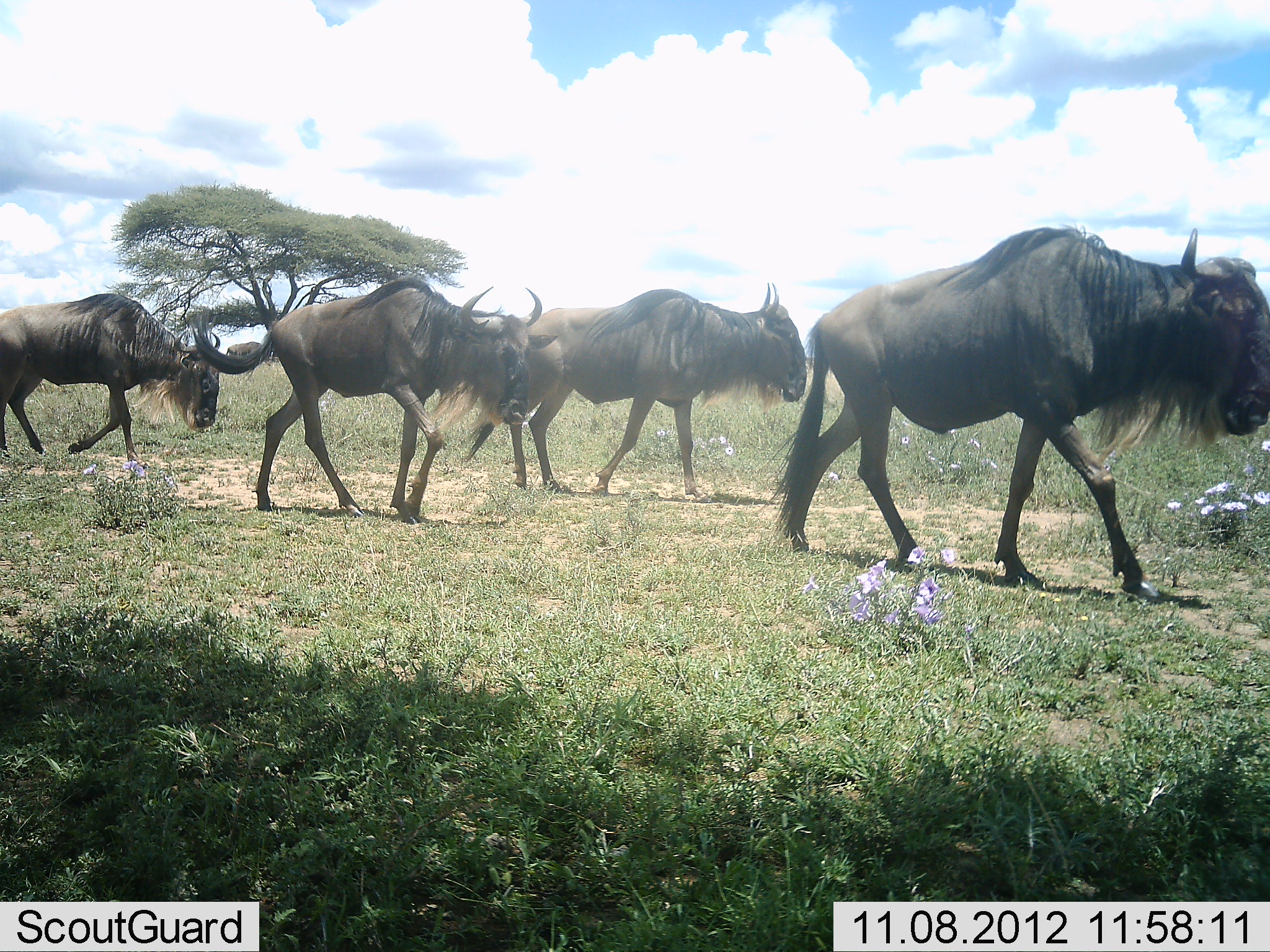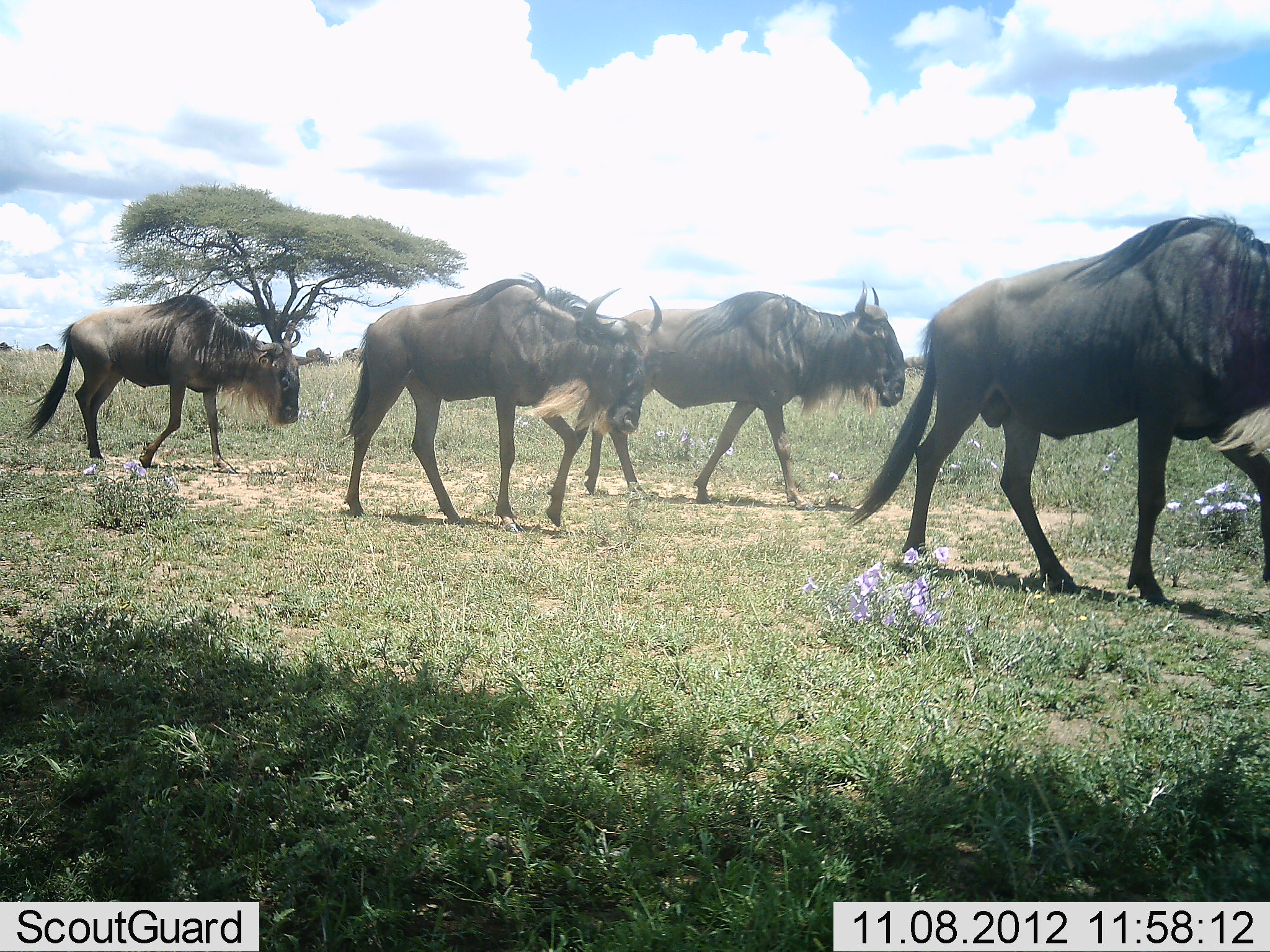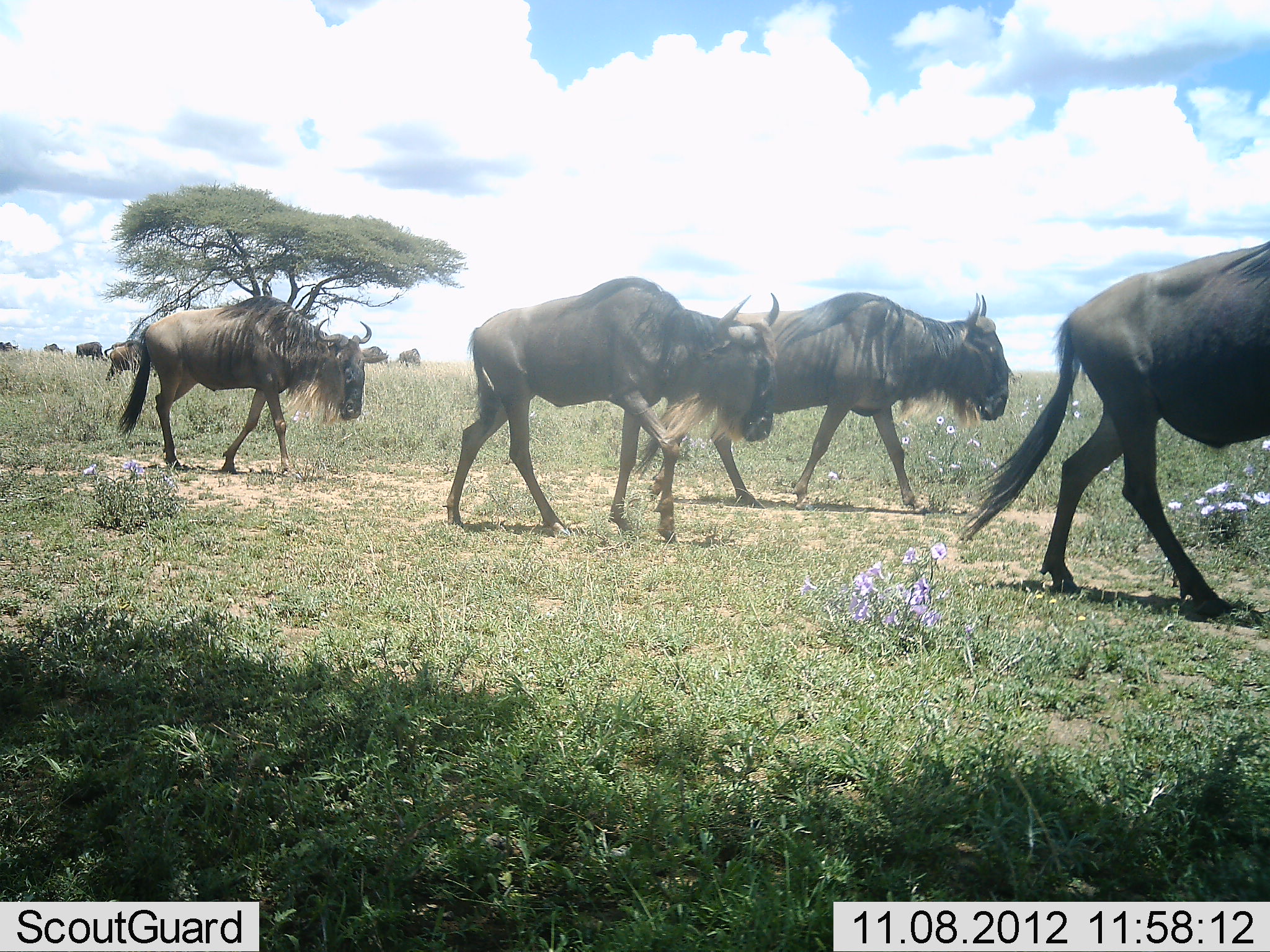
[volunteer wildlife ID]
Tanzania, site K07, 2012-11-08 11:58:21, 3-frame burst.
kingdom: Animalia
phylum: Chordata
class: Mammalia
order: Artiodactyla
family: Bovidae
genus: Connochaetes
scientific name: Connochaetes taurinus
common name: blue wildebeest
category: wildebeest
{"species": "wildebeest (blue wildebeest) (Connochaetes taurinus)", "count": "4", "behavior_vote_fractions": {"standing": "10%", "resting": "0%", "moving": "100%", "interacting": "0%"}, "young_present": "0%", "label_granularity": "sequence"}